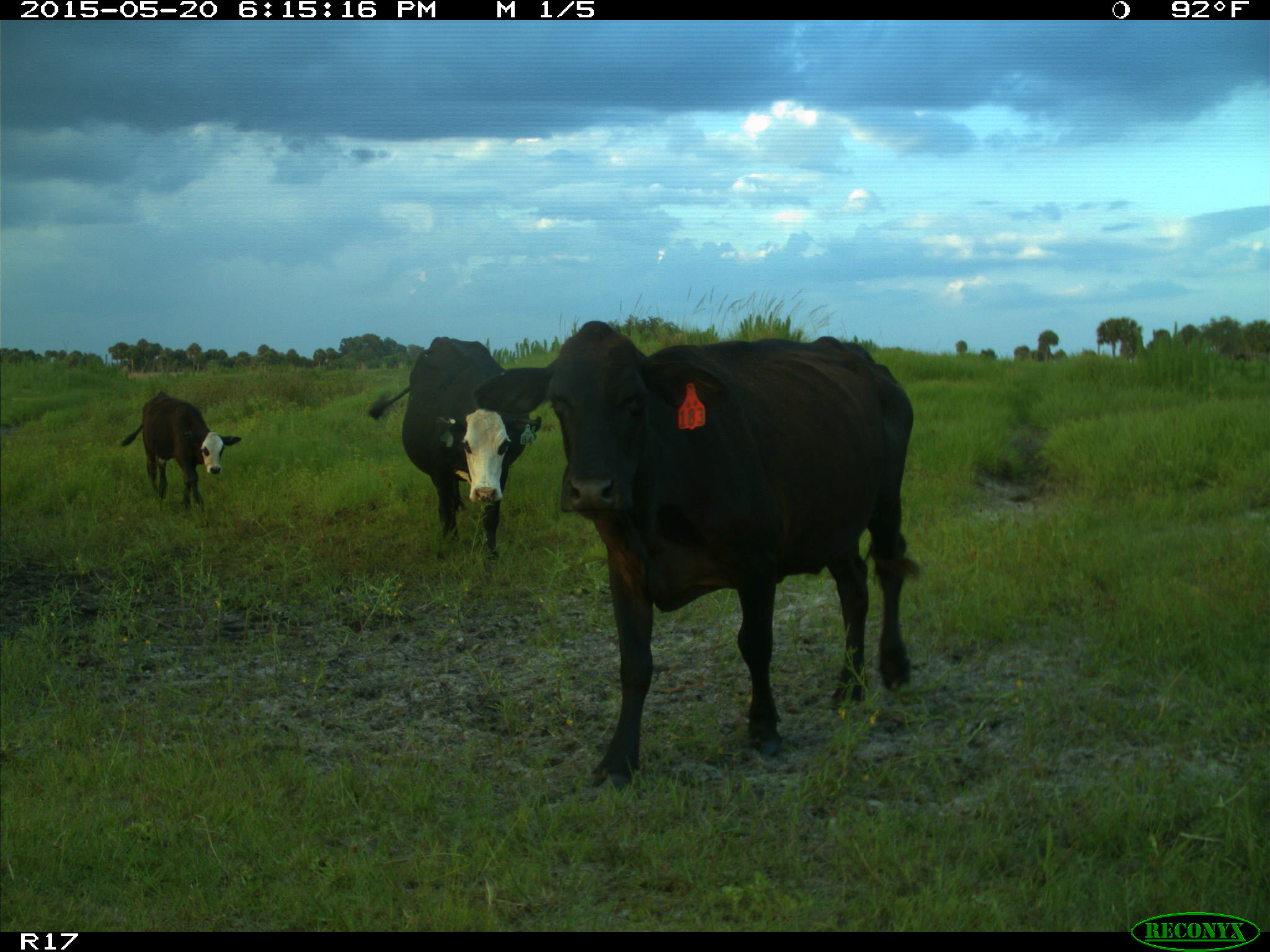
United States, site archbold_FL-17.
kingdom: Animalia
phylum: Chordata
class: Mammalia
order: Artiodactyla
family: Bovidae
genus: Bos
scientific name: Bos taurus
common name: domestic cow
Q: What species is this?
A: Bos taurus (domestic cow).